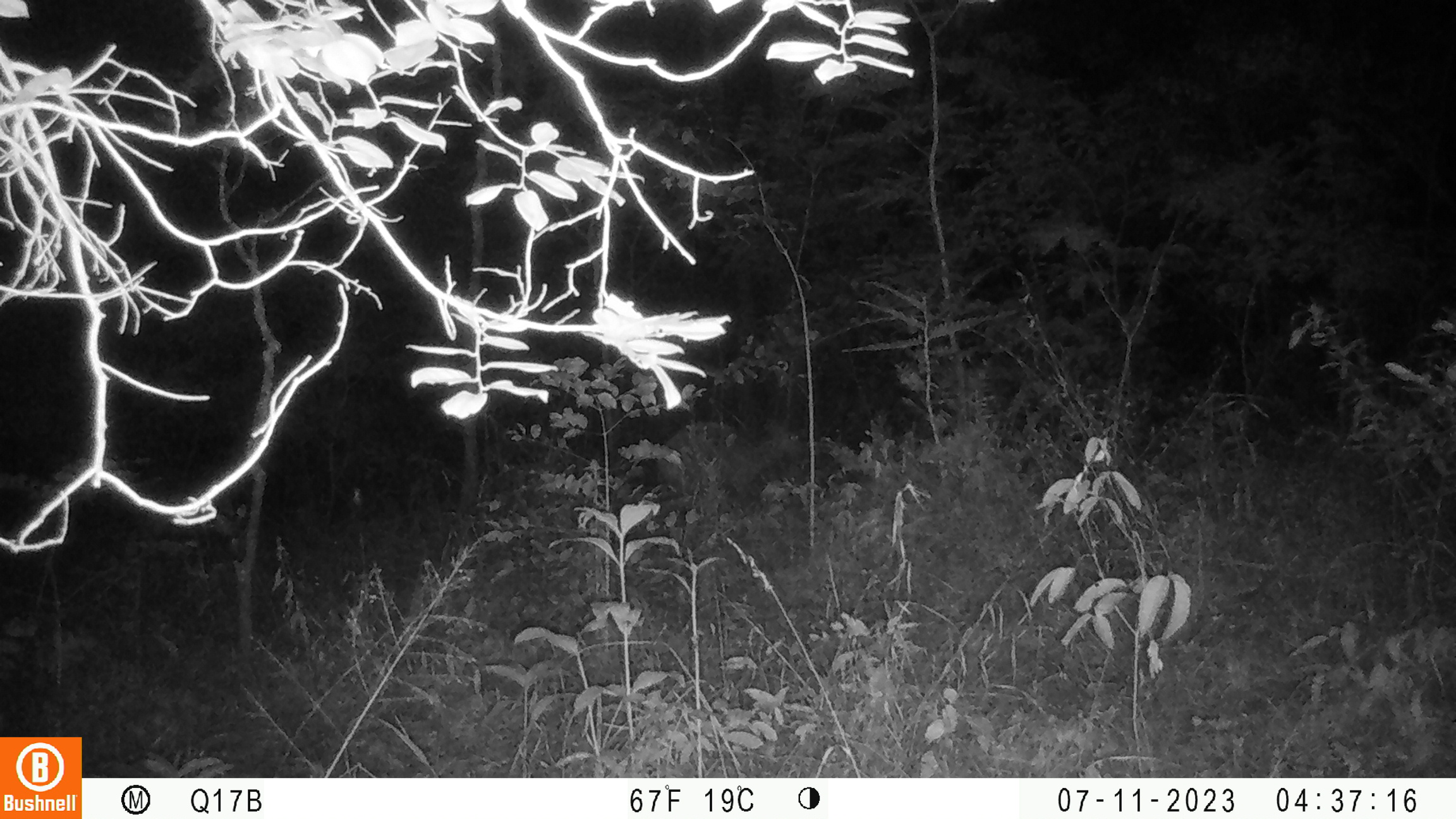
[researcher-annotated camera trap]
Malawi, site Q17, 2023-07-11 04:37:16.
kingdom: Animalia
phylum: Chordata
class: Mammalia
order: Artiodactyla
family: Bovidae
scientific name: Antilopinae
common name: small antelope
Small antelope (Antilopinae), count 1.